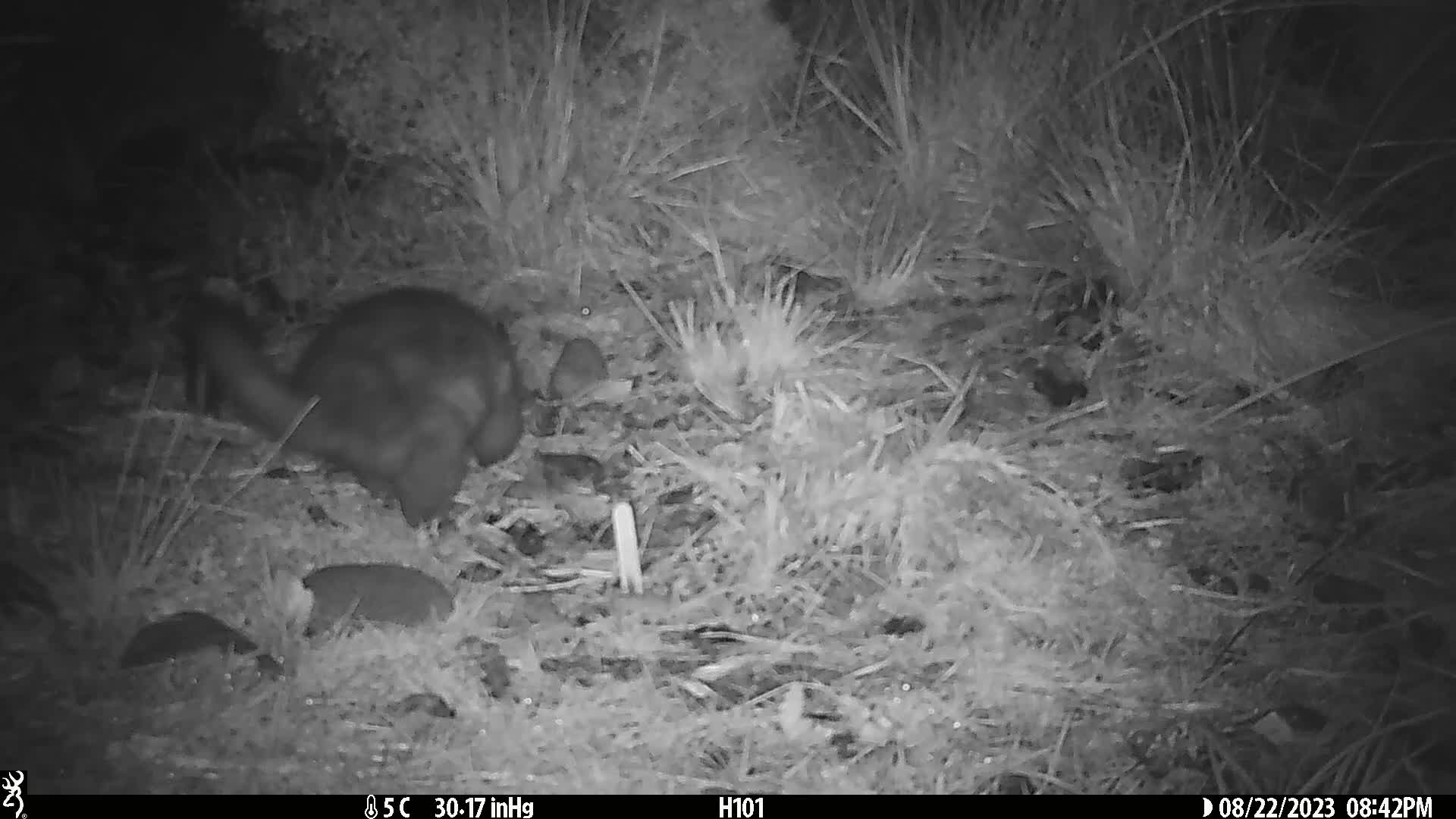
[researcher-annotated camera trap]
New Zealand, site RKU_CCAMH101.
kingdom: Animalia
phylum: Chordata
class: Mammalia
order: Diprotodontia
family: Phalangeridae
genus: Trichosurus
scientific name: Trichosurus vulpecula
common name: common brushtail possum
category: possum